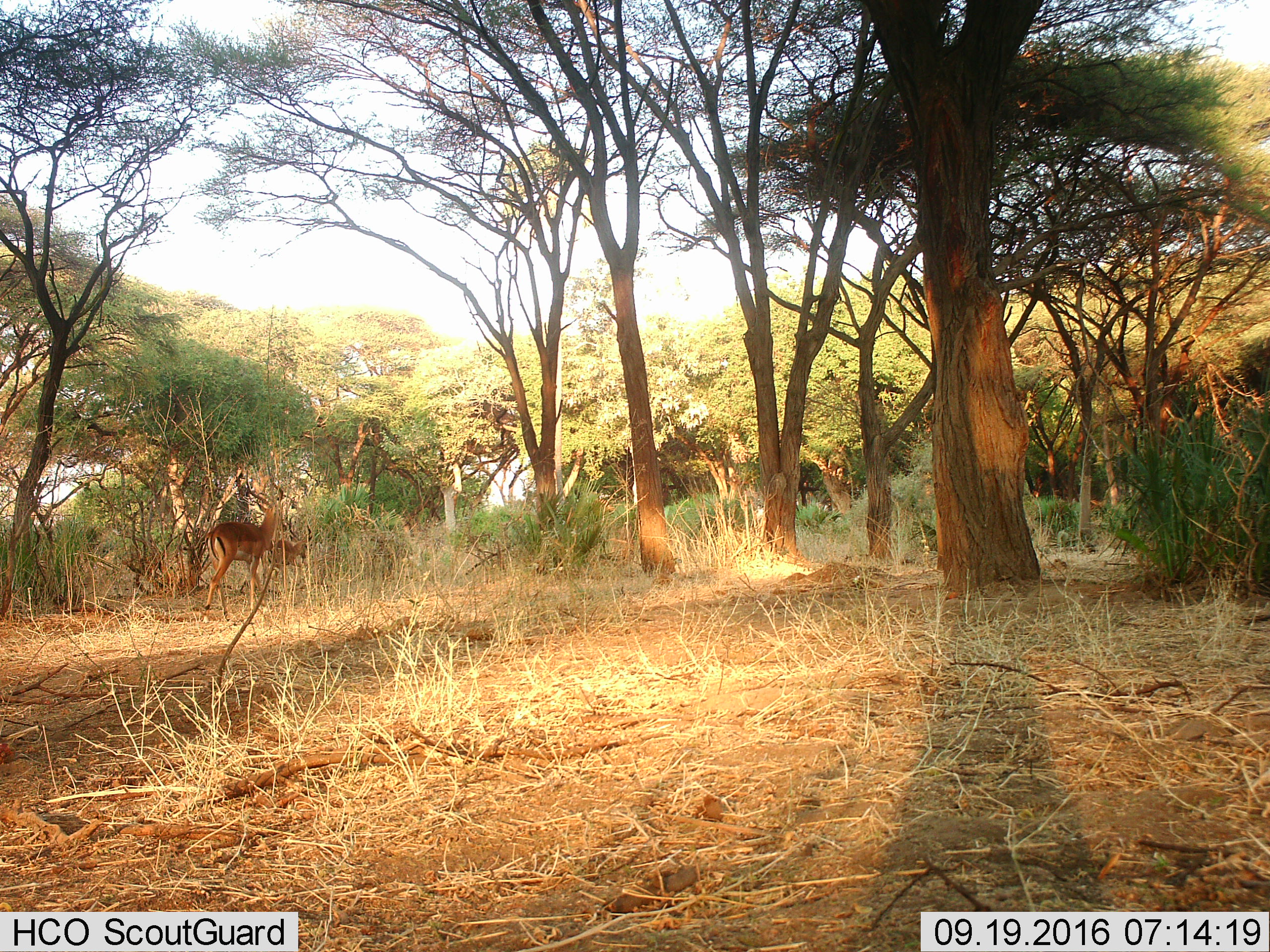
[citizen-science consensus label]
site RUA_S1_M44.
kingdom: Animalia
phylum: Chordata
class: Mammalia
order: Artiodactyla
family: Bovidae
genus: Aepyceros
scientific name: Aepyceros melampus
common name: impala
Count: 2.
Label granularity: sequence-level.